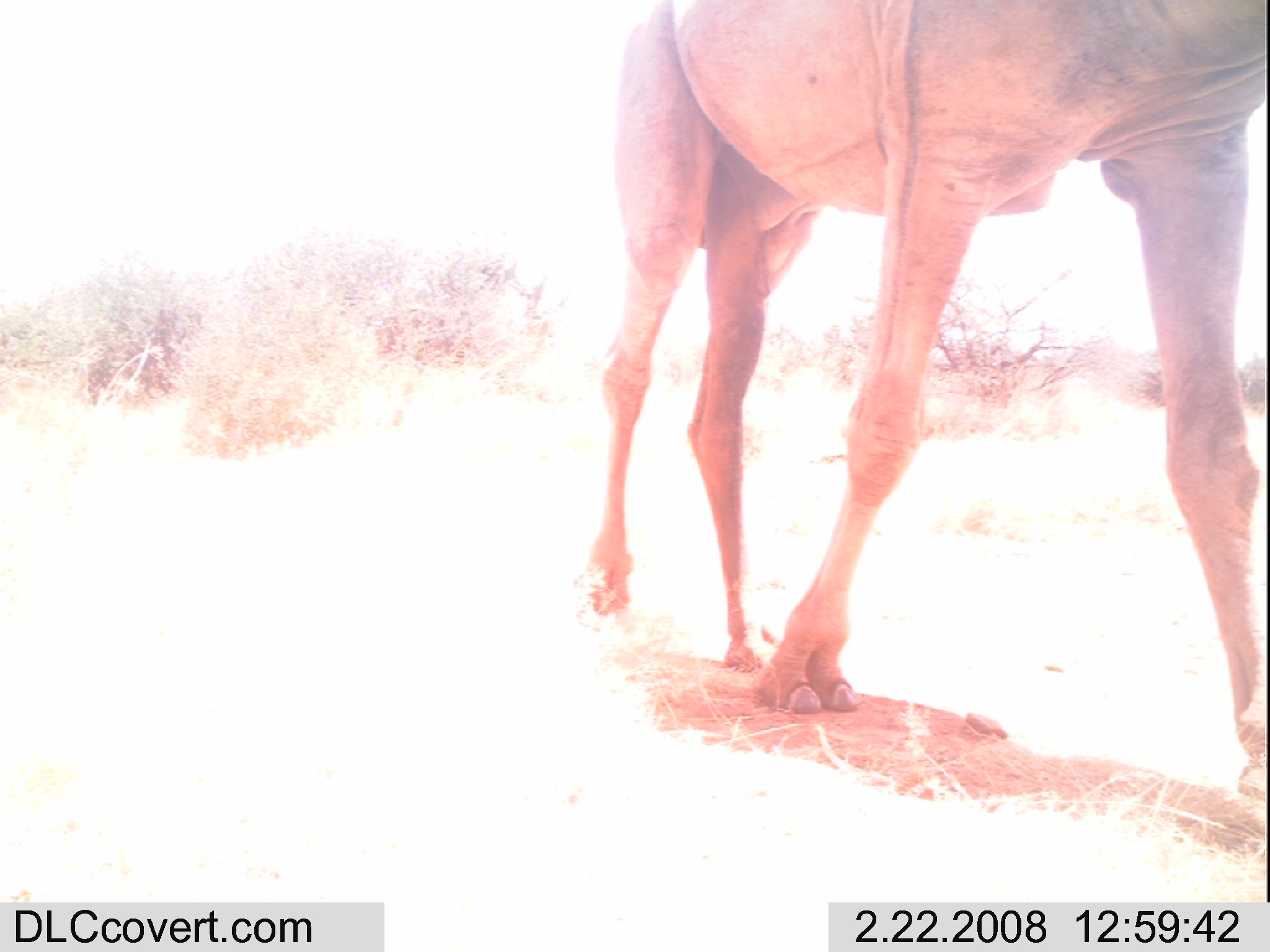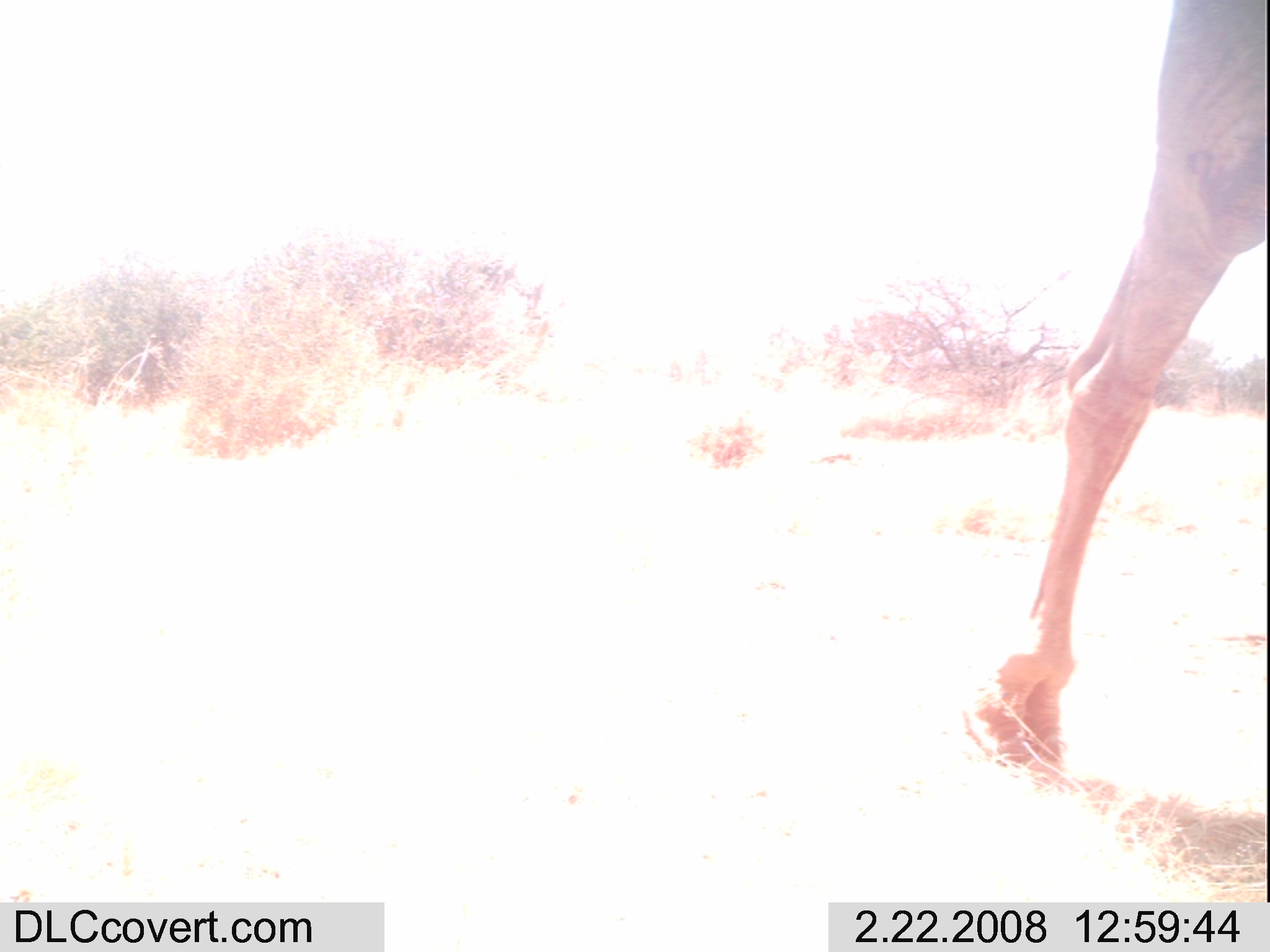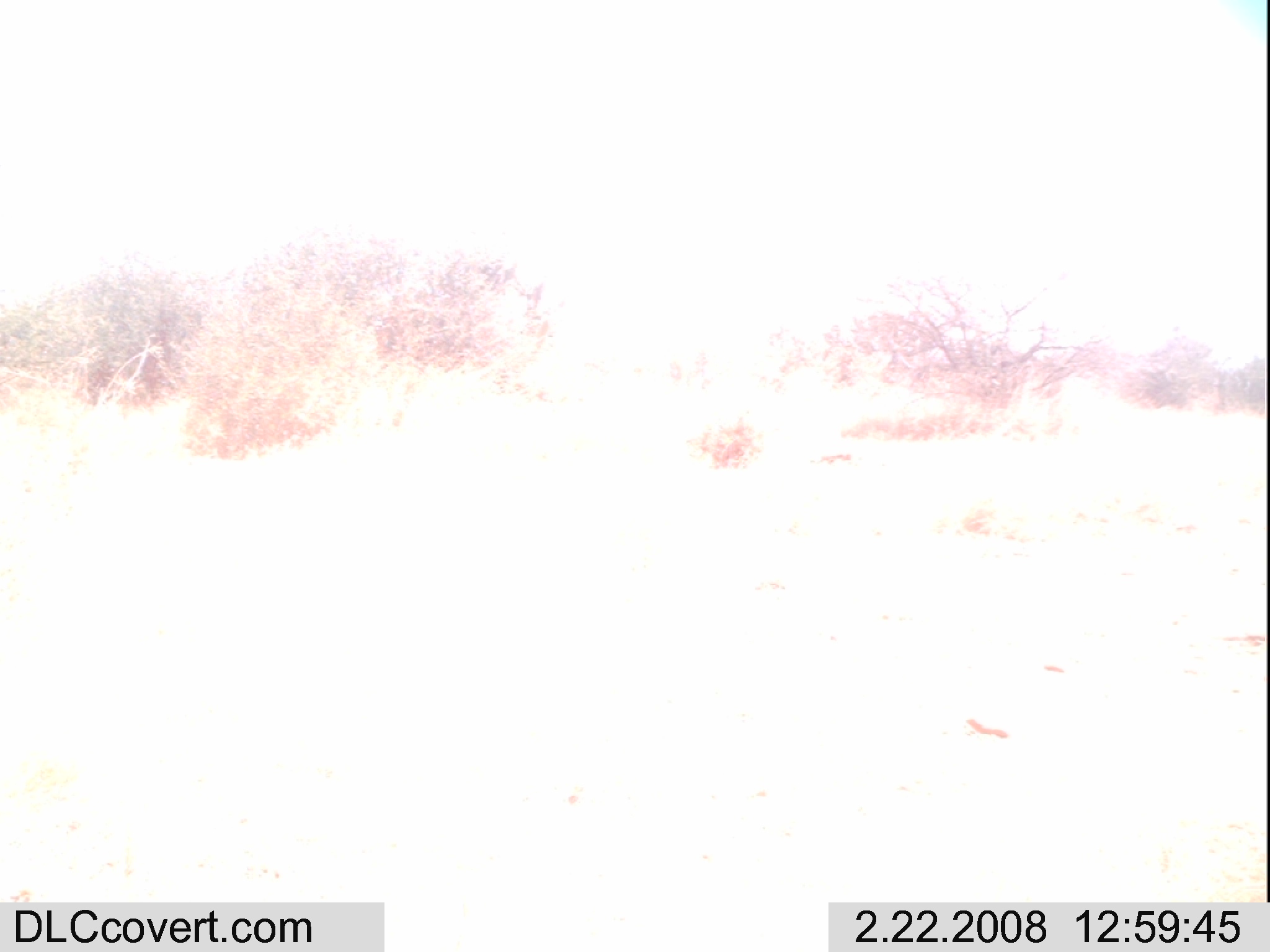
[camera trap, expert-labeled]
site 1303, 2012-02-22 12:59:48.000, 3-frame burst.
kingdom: Animalia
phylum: Chordata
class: Mammalia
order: Artiodactyla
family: Camelidae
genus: Camelus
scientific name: Camelus dromedarius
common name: dromedary camel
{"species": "Camelus dromedarius (dromedary camel)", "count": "1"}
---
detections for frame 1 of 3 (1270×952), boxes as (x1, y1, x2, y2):
camelus dromedarius: (583, 0, 1270, 800)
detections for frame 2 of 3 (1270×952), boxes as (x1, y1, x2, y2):
camelus dromedarius: (955, 0, 1270, 786)